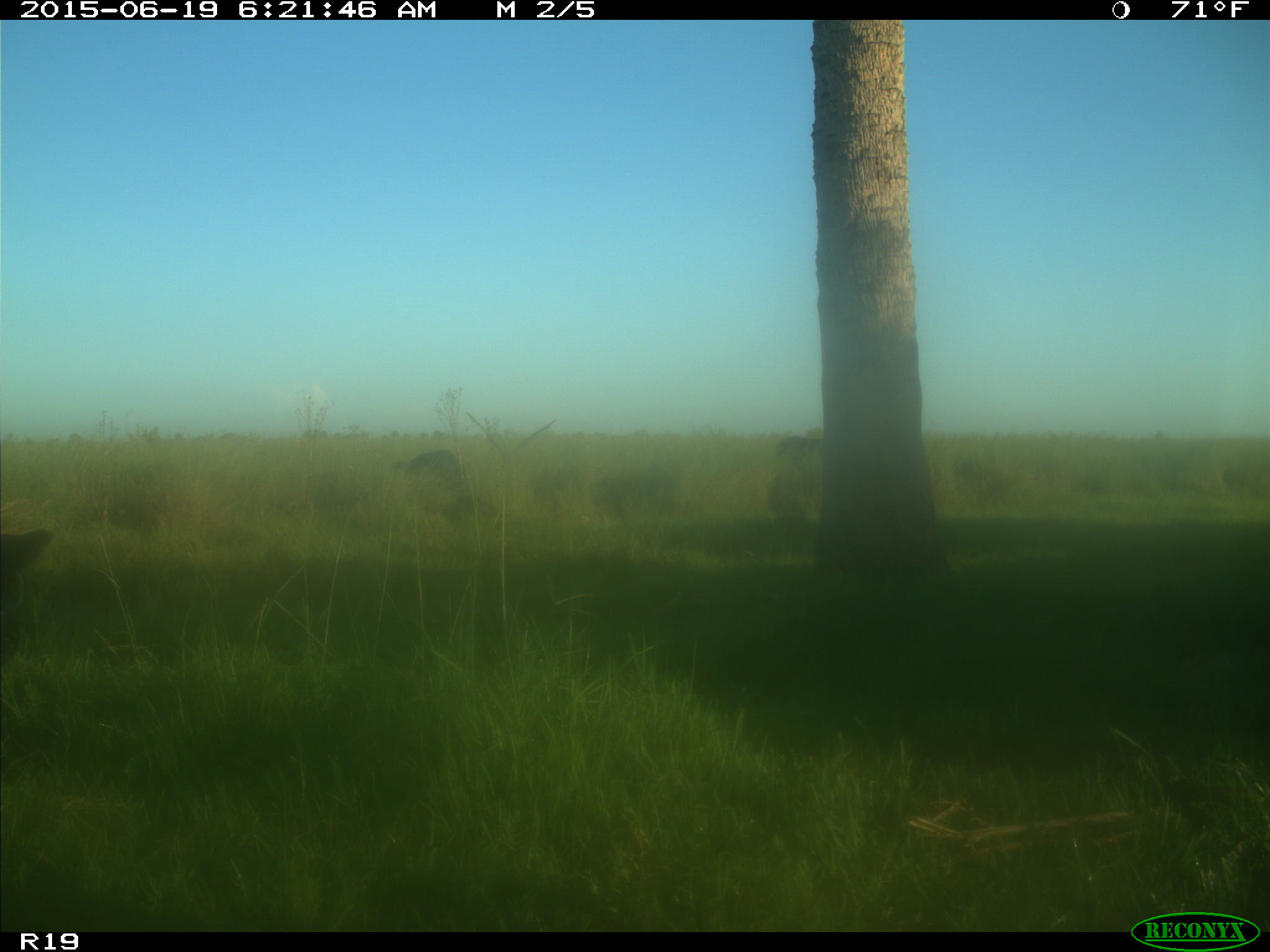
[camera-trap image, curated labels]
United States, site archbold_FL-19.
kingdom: Animalia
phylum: Chordata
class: Mammalia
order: Artiodactyla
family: Bovidae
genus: Bos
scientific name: Bos taurus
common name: domestic cow